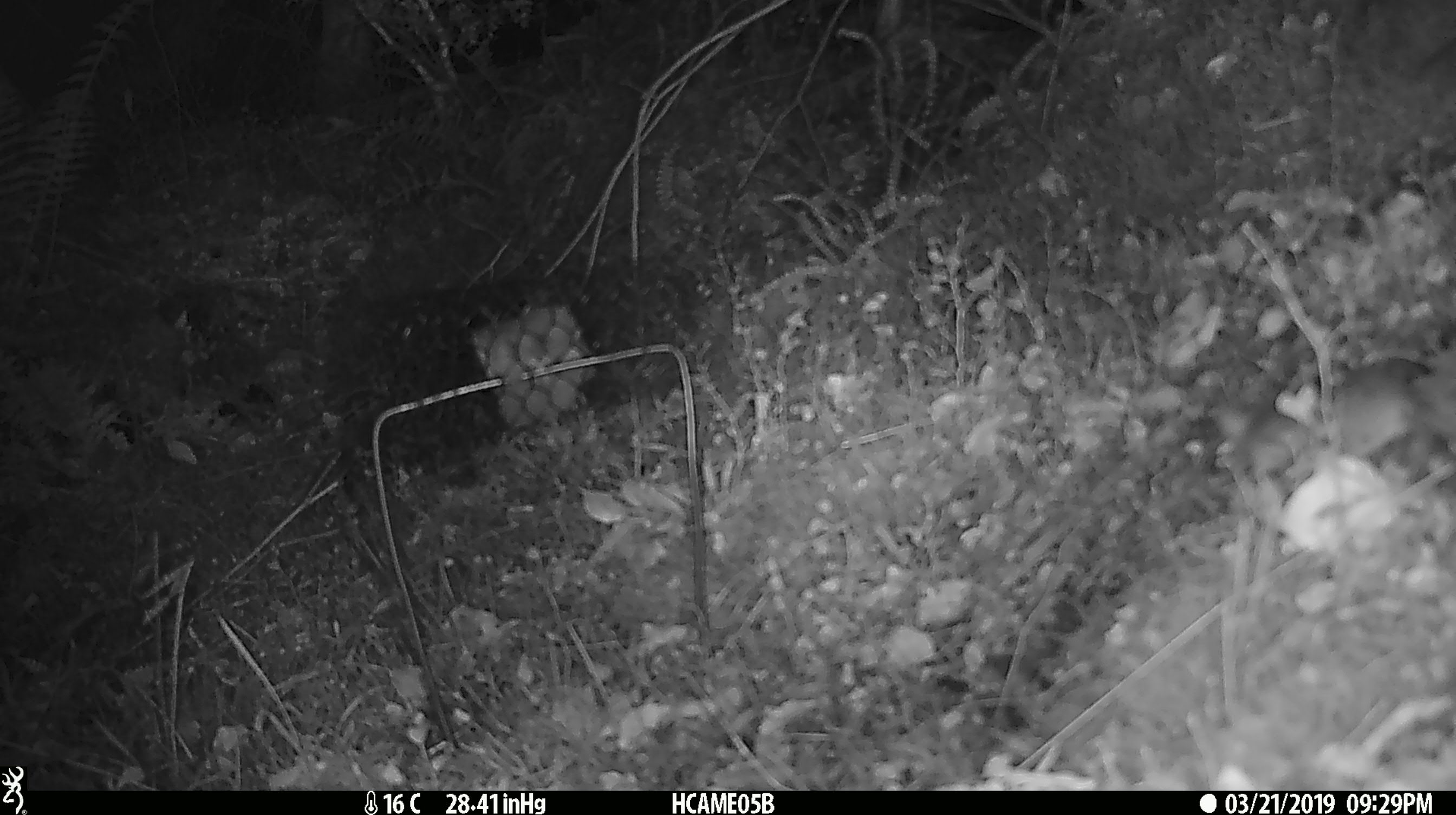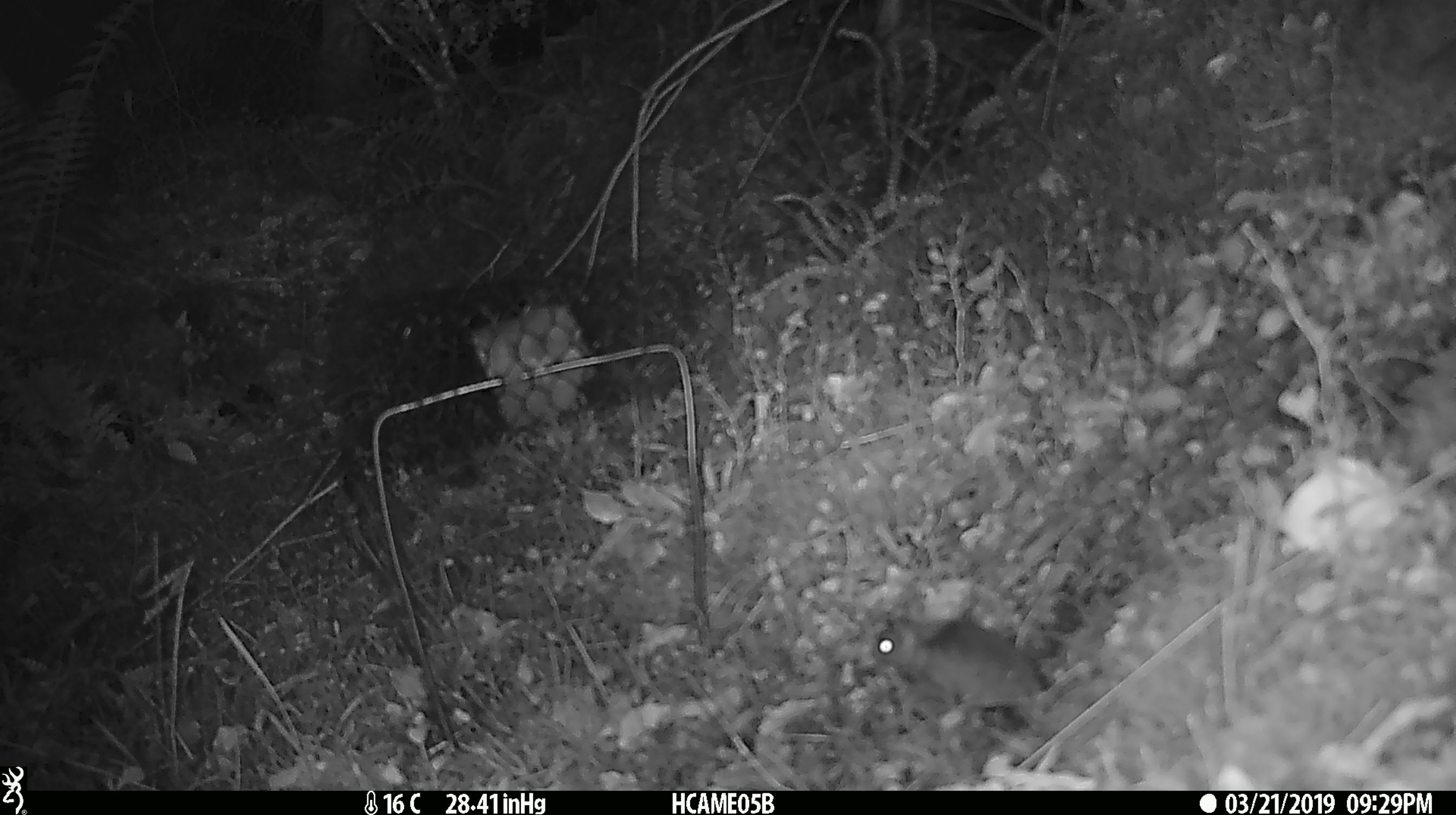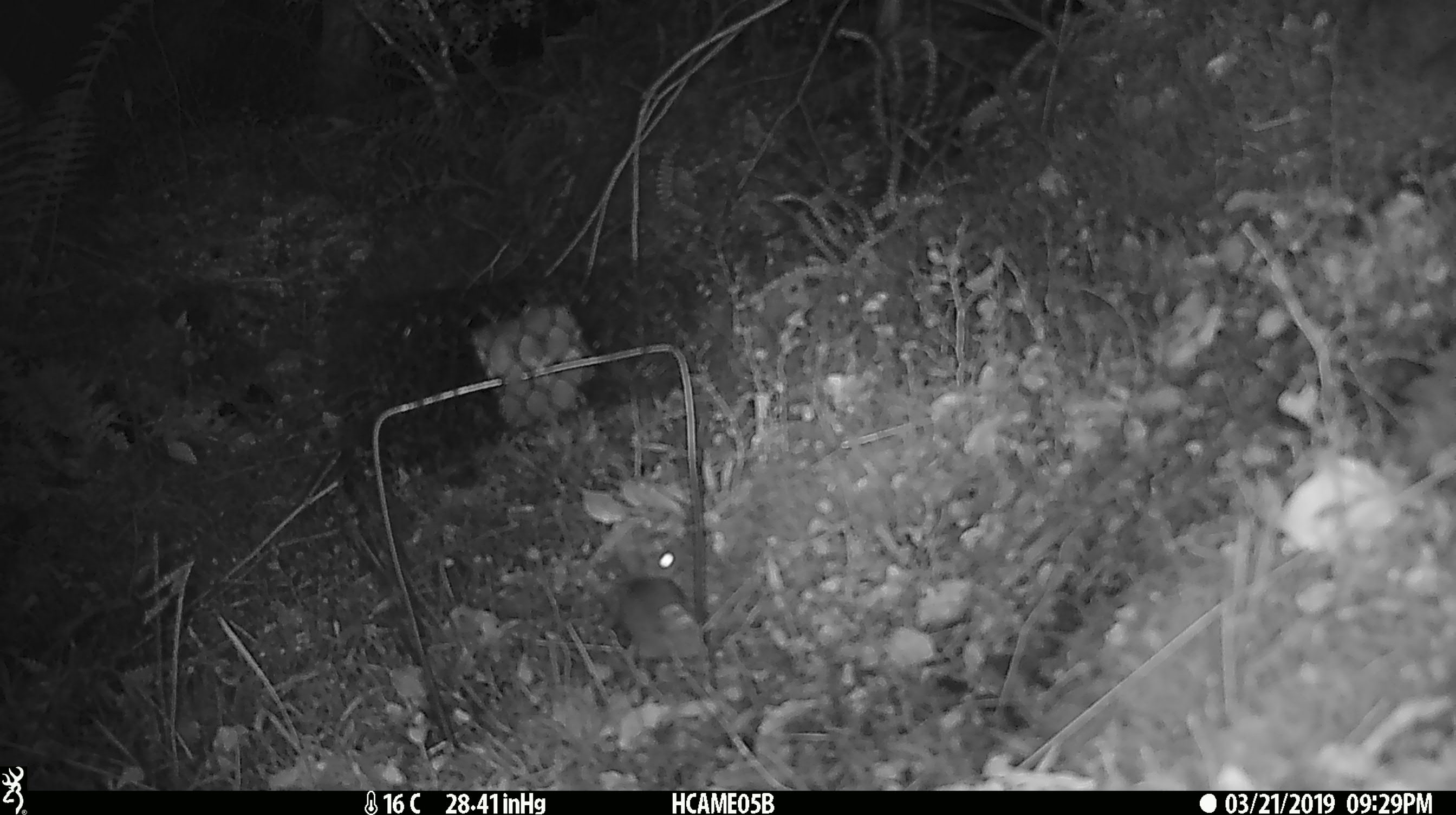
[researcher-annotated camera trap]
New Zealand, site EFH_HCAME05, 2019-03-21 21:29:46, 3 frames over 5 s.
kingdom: Animalia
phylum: Chordata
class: Mammalia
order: Rodentia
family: Muridae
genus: Mus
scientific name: Mus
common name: mouse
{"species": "mouse (Mus)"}